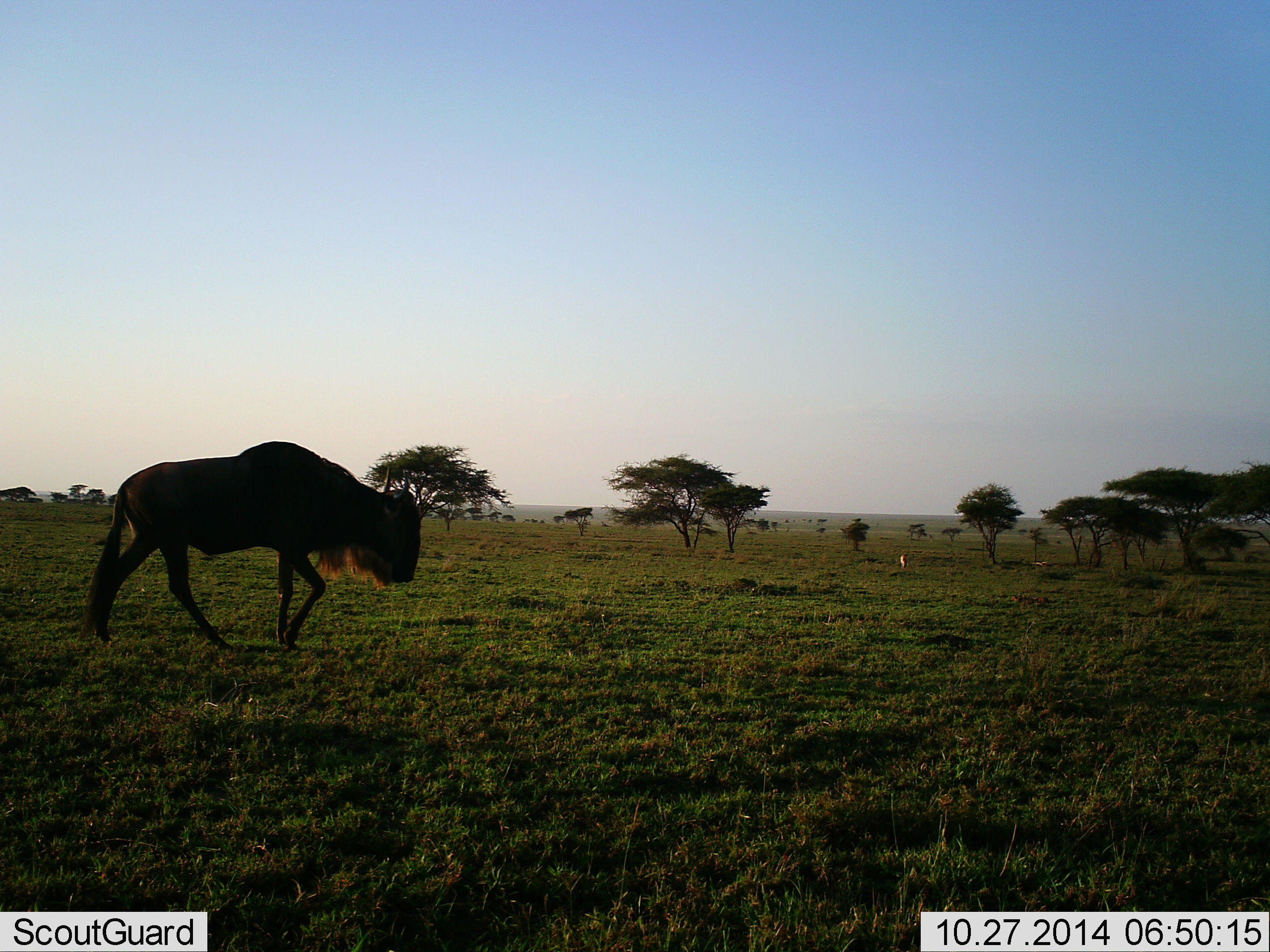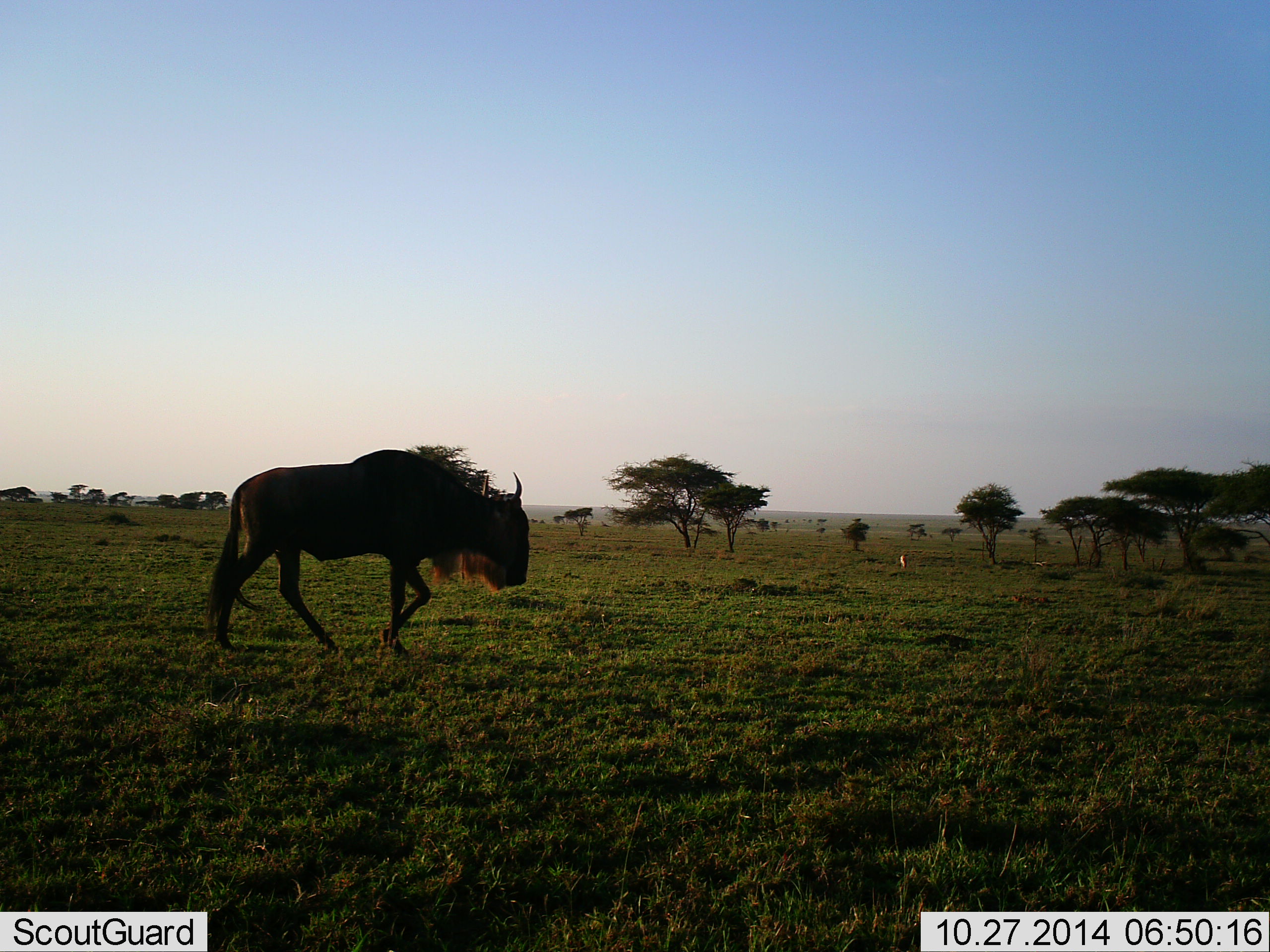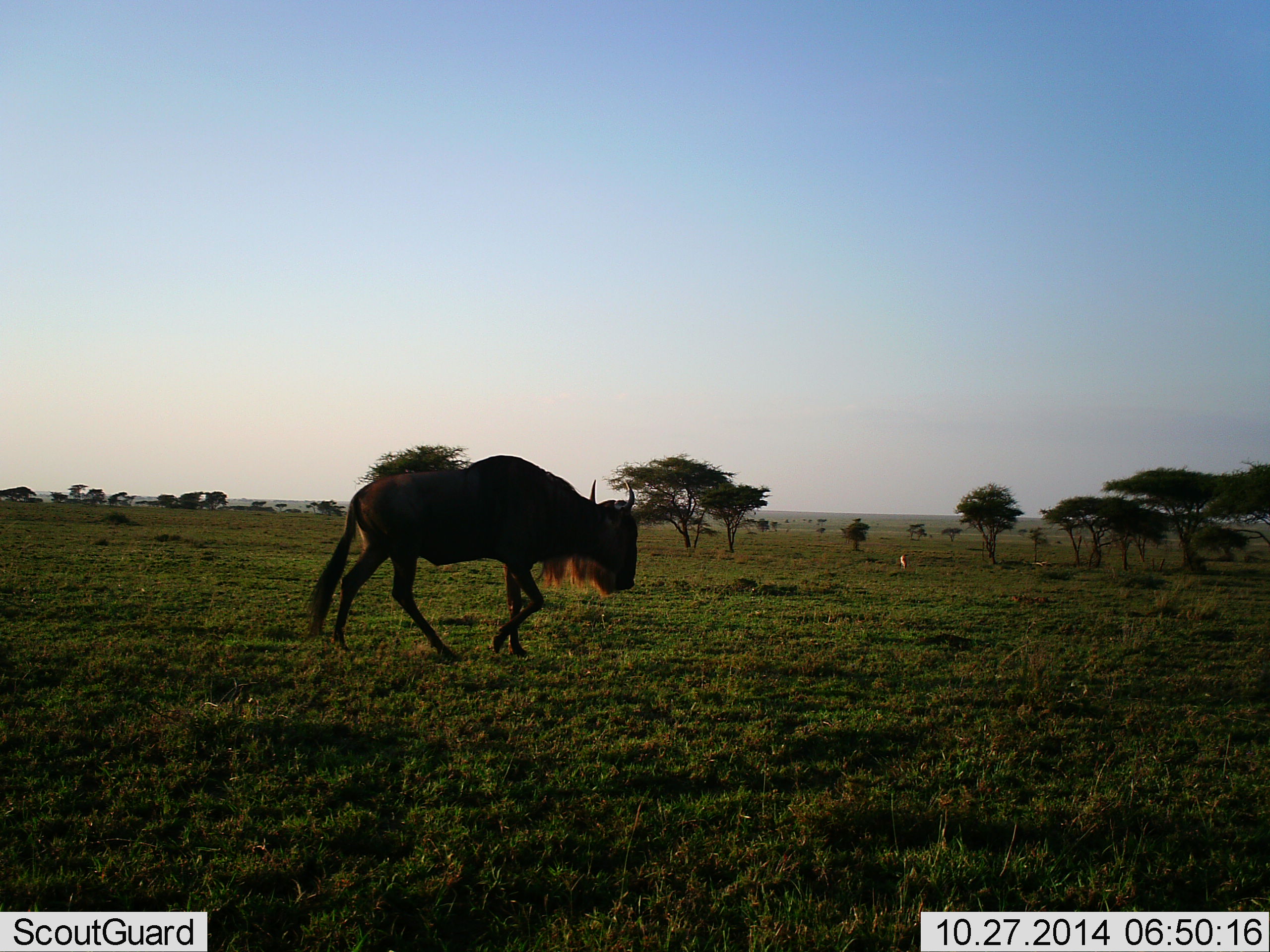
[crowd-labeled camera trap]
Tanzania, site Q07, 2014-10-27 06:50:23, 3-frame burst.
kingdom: Animalia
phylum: Chordata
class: Mammalia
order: Artiodactyla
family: Bovidae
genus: Connochaetes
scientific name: Connochaetes taurinus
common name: blue wildebeest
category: wildebeest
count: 1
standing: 0%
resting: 0%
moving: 100%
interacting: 0%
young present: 0%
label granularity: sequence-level